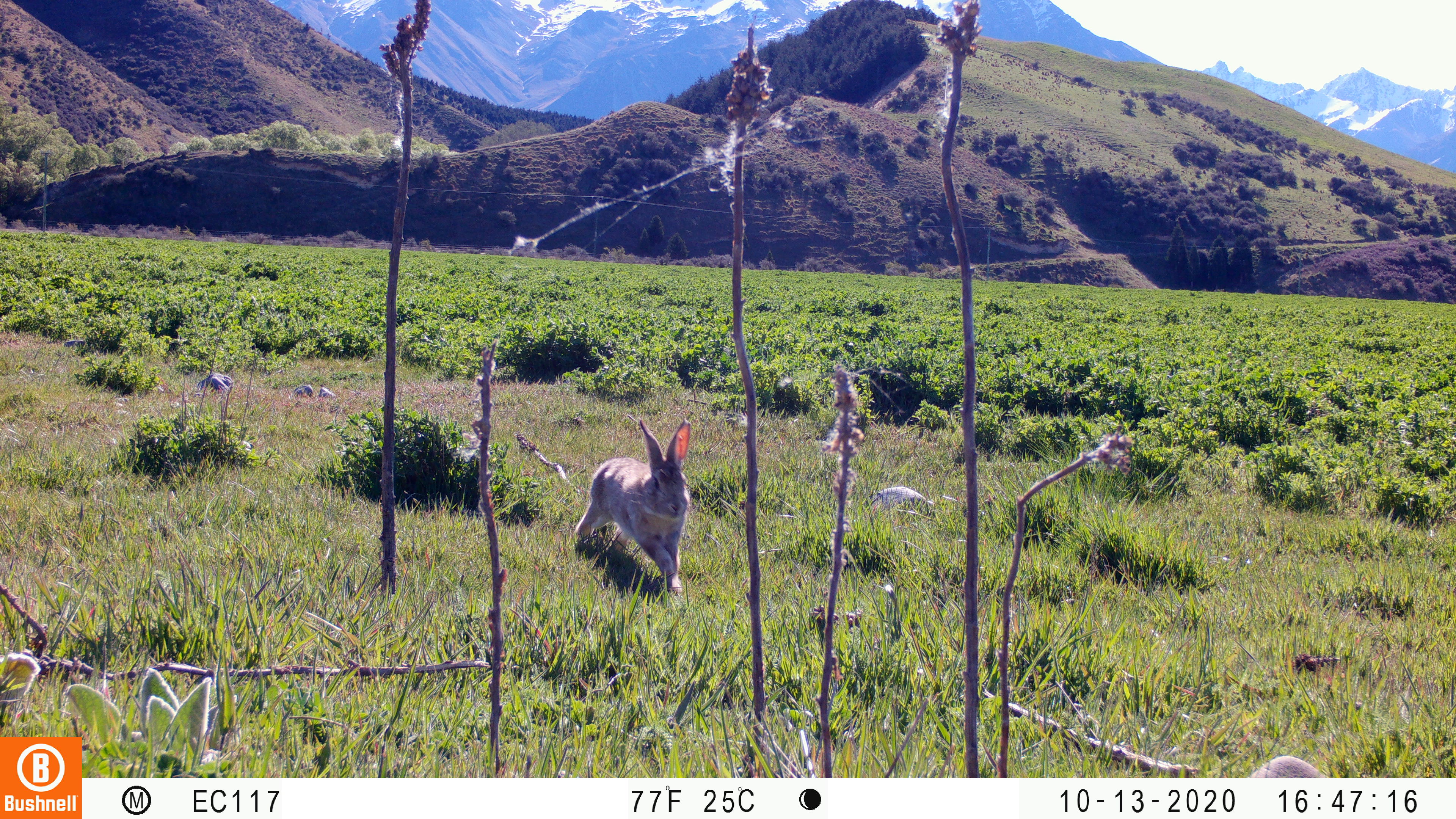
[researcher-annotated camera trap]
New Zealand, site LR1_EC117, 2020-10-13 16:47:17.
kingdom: Animalia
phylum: Chordata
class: Mammalia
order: Lagomorpha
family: Leporidae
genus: Oryctolagus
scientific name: Oryctolagus cuniculus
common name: european rabbit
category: rabbit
Rabbit (european rabbit) (Oryctolagus cuniculus).